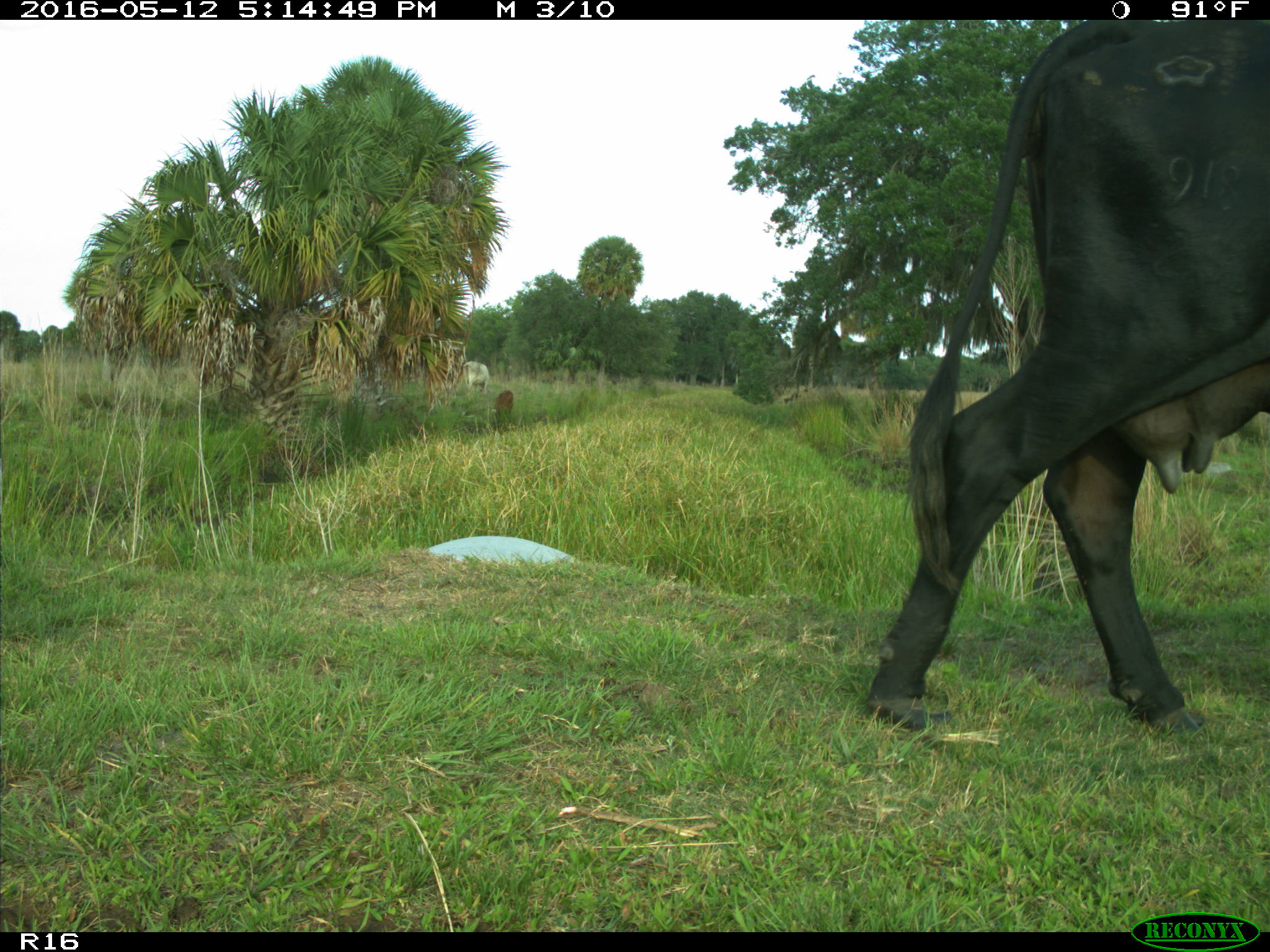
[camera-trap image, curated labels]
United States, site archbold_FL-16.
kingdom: Animalia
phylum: Chordata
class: Mammalia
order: Artiodactyla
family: Bovidae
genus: Bos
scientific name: Bos taurus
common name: domestic cow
Bos taurus (domestic cow).